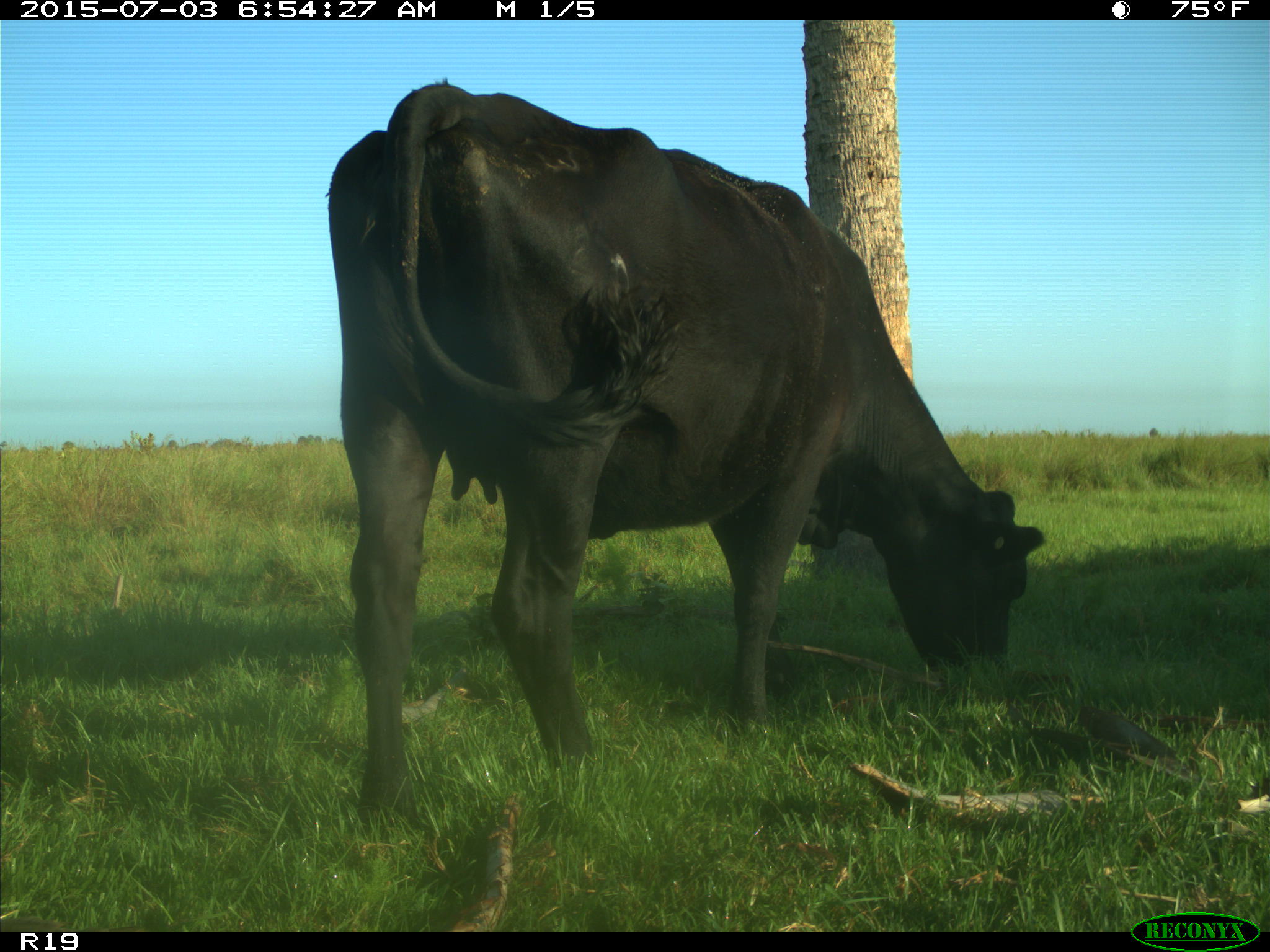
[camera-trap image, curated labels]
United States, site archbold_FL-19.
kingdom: Animalia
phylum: Chordata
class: Mammalia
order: Artiodactyla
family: Bovidae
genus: Bos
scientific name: Bos taurus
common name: domestic cow